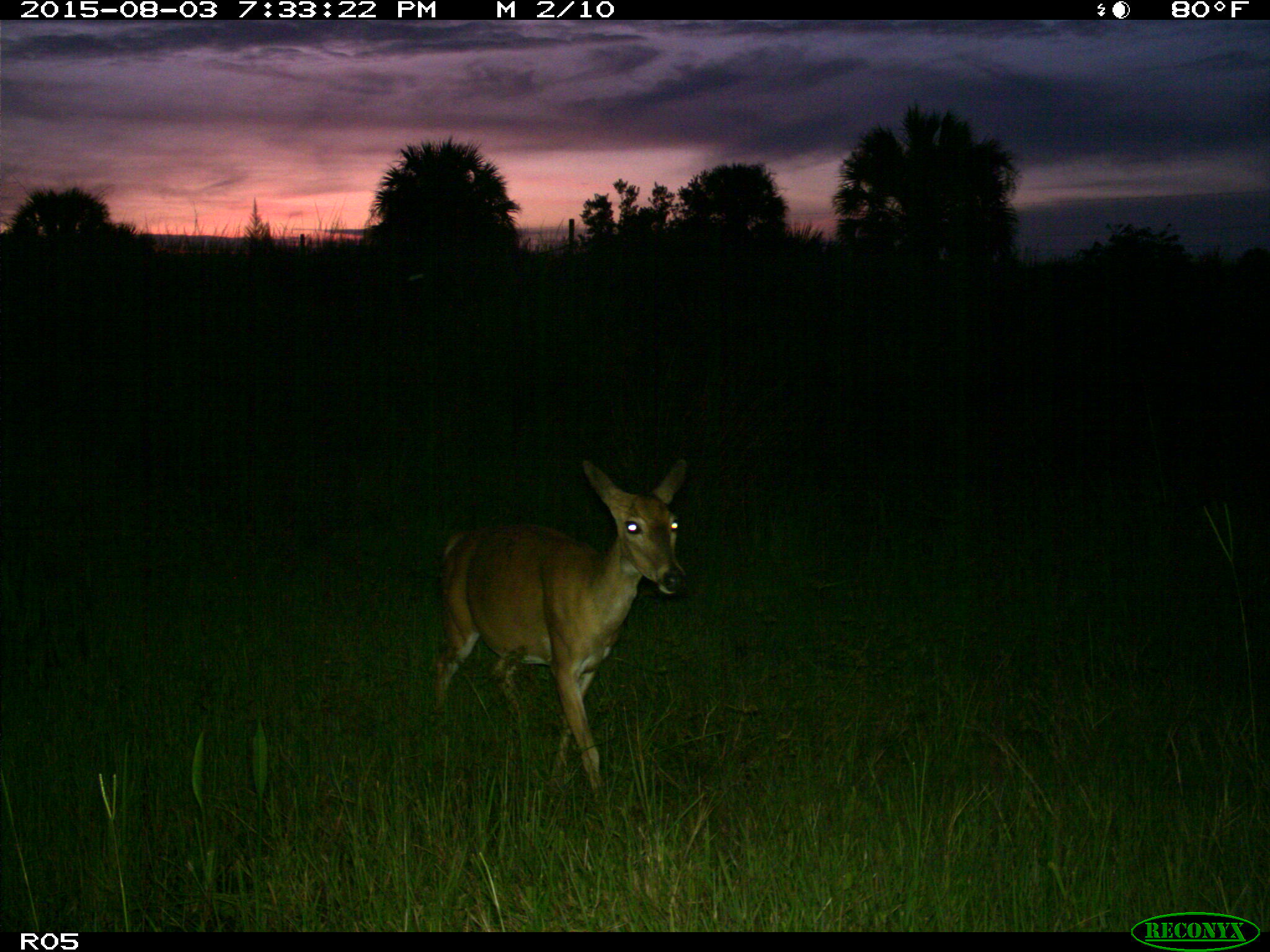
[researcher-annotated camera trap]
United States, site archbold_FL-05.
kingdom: Animalia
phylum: Chordata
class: Mammalia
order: Artiodactyla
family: Cervidae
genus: Odocoileus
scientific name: Odocoileus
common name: deer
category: unidentified deer